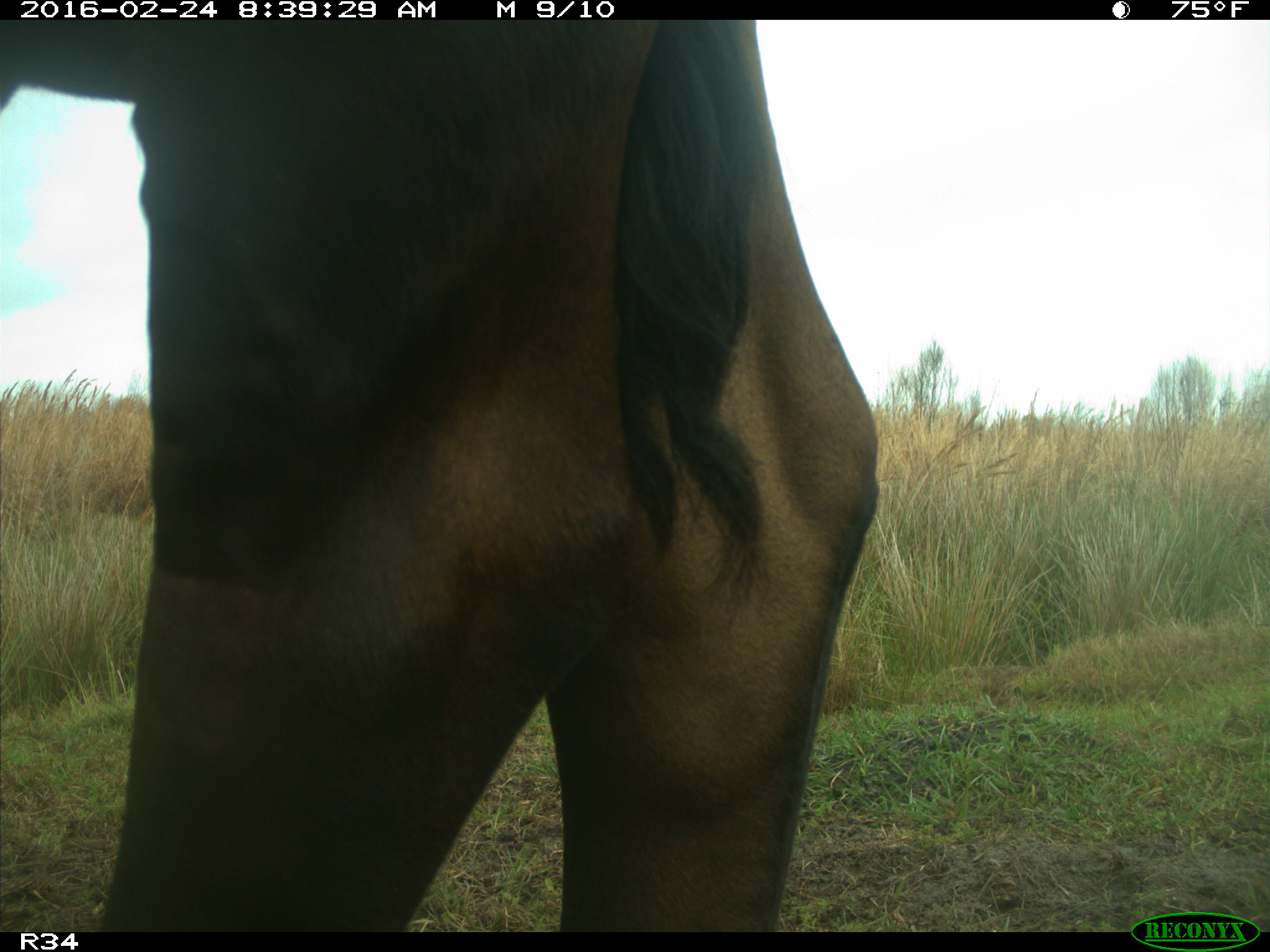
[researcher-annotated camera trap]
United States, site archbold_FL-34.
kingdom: Animalia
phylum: Chordata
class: Mammalia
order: Artiodactyla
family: Bovidae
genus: Bos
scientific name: Bos taurus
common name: domestic cow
Bos taurus (domestic cow).